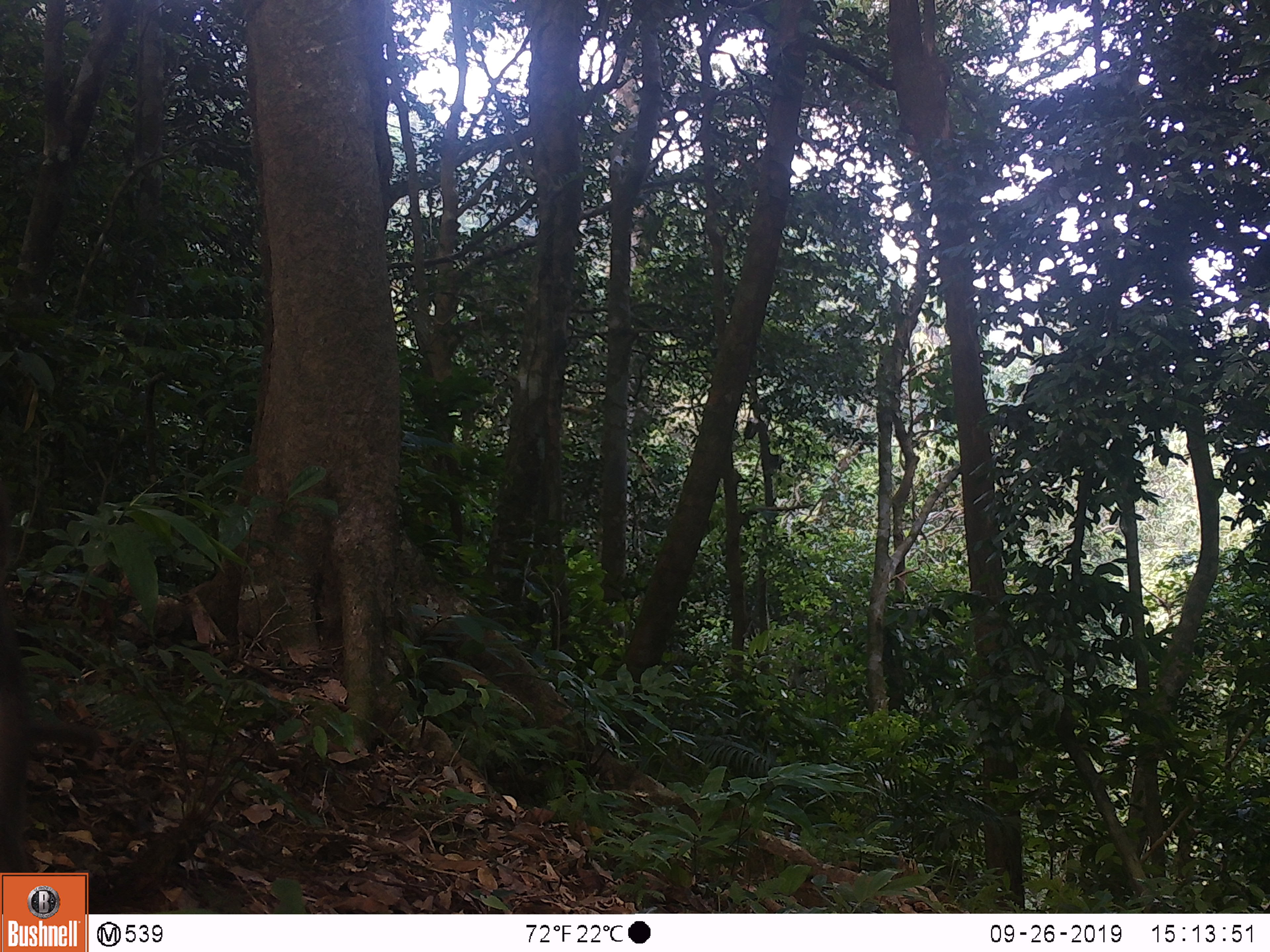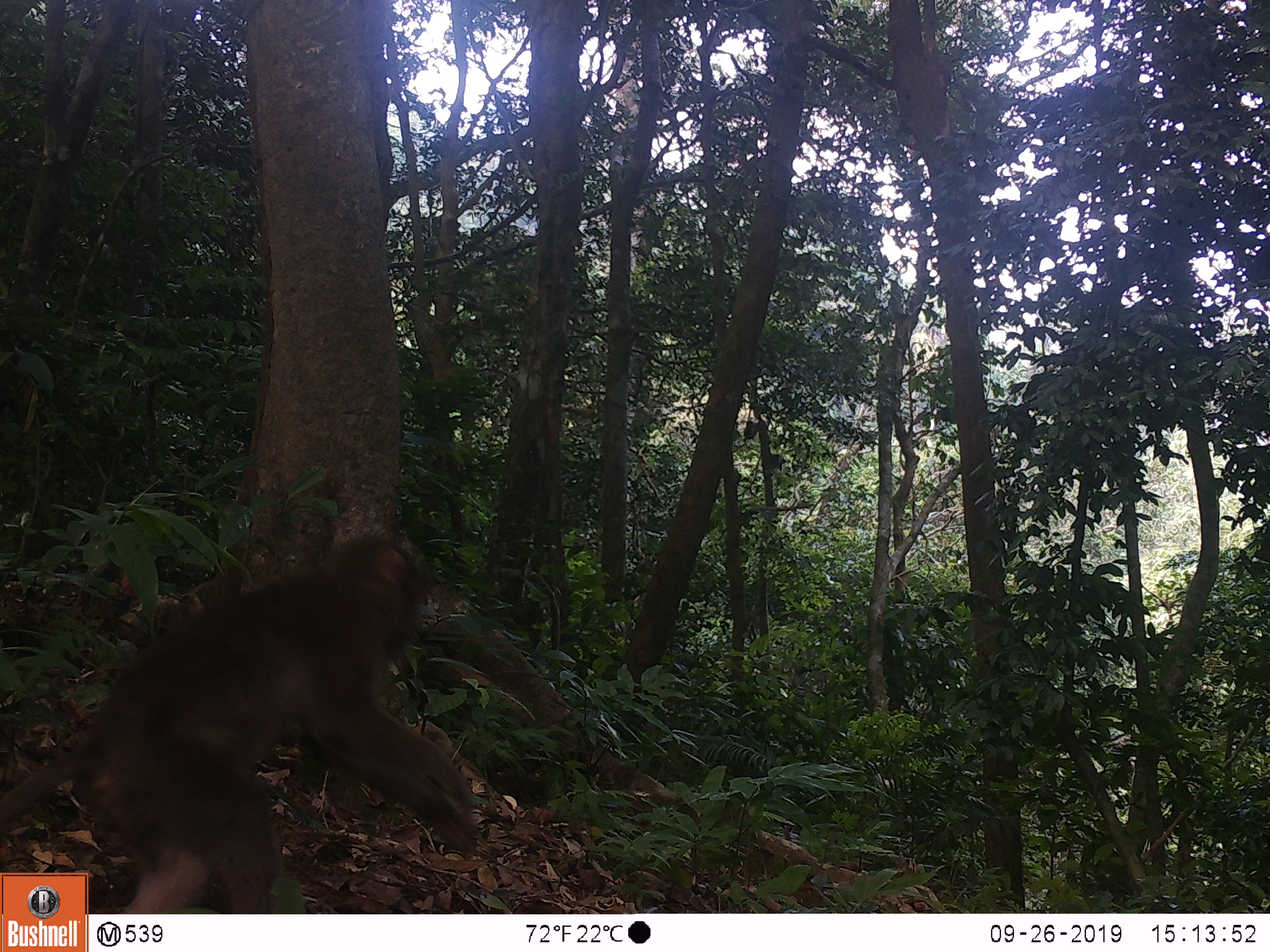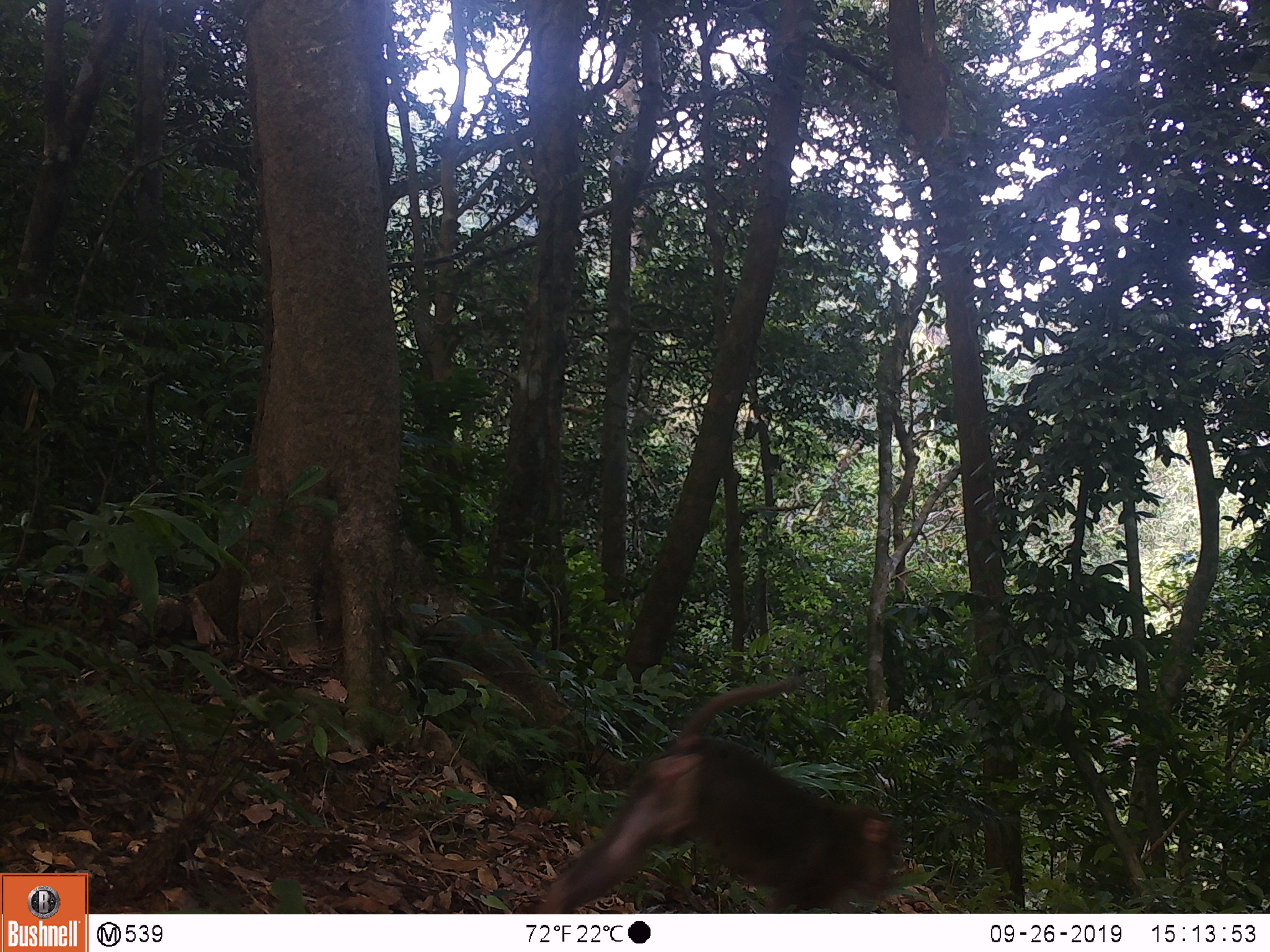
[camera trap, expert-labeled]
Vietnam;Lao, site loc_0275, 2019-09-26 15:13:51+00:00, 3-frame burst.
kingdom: Animalia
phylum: Chordata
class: Mammalia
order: Primates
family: Cercopithecidae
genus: Macaca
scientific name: Macaca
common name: macaques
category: assam or rhesus macaque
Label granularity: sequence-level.